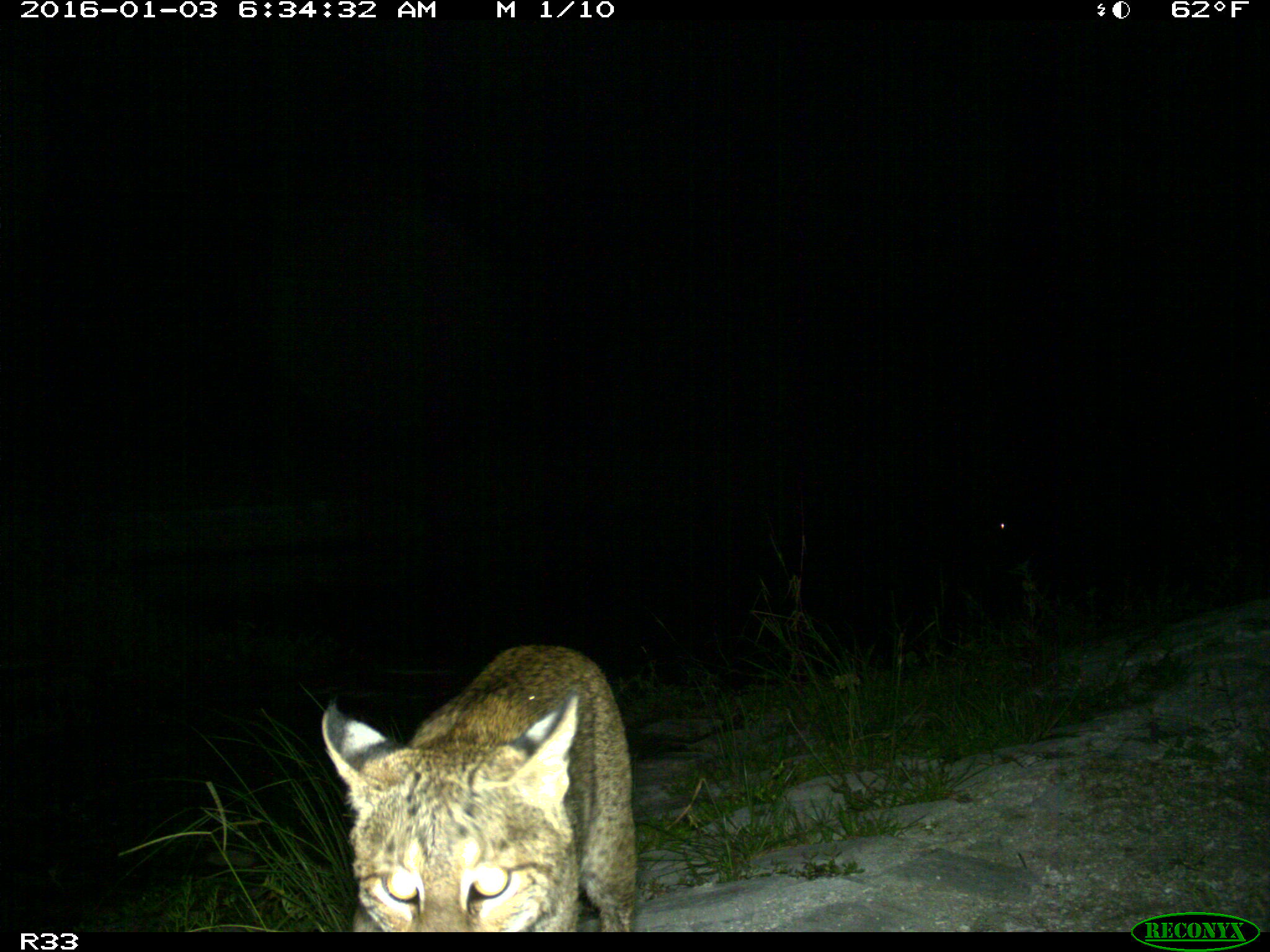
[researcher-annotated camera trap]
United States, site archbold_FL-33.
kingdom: Animalia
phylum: Chordata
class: Mammalia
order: Carnivora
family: Felidae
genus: Lynx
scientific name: Lynx rufus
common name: bobcat